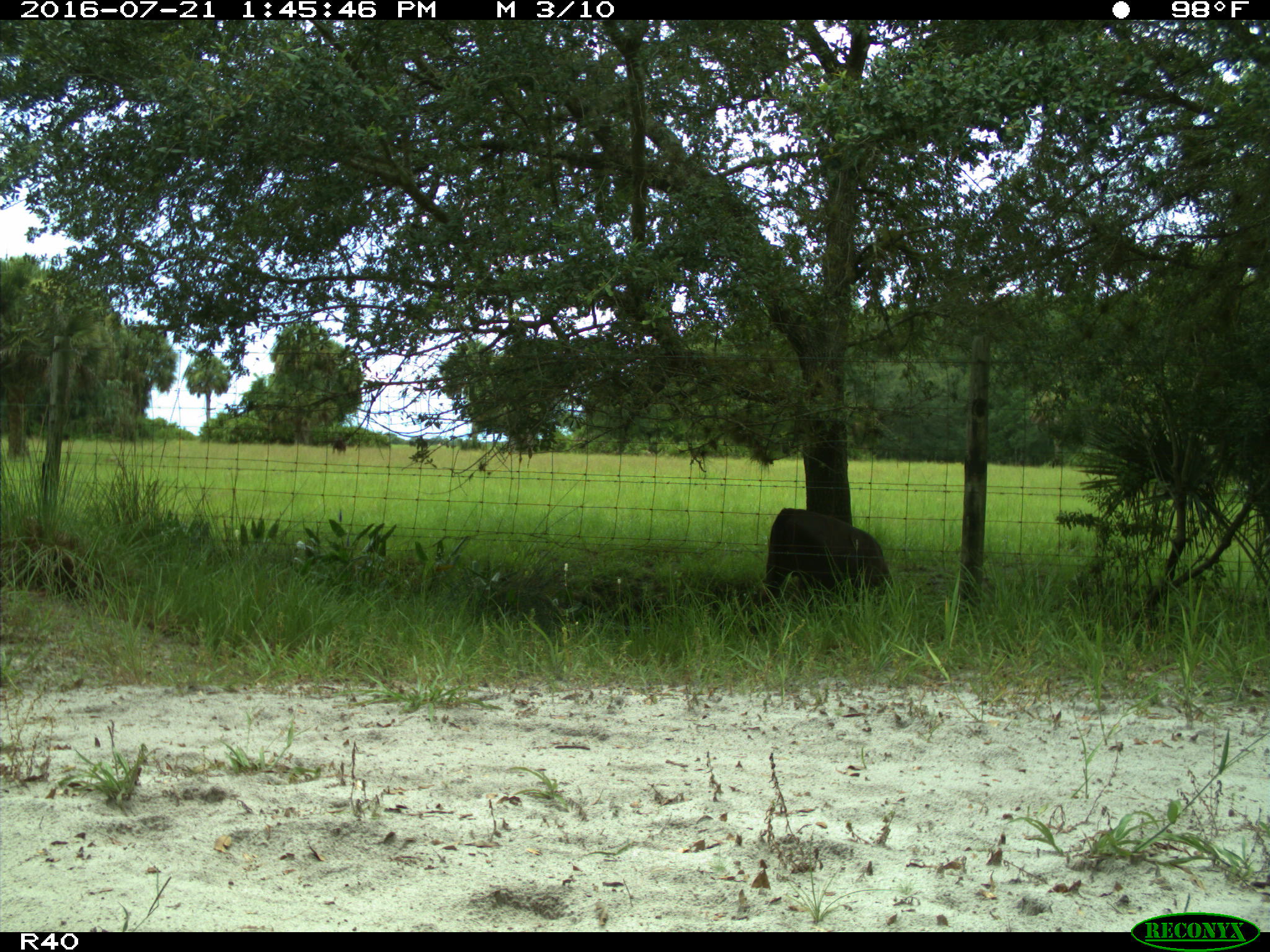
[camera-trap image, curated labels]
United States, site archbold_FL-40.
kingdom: Animalia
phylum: Chordata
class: Mammalia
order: Artiodactyla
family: Bovidae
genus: Bos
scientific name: Bos taurus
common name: domestic cow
Bos taurus (domestic cow).